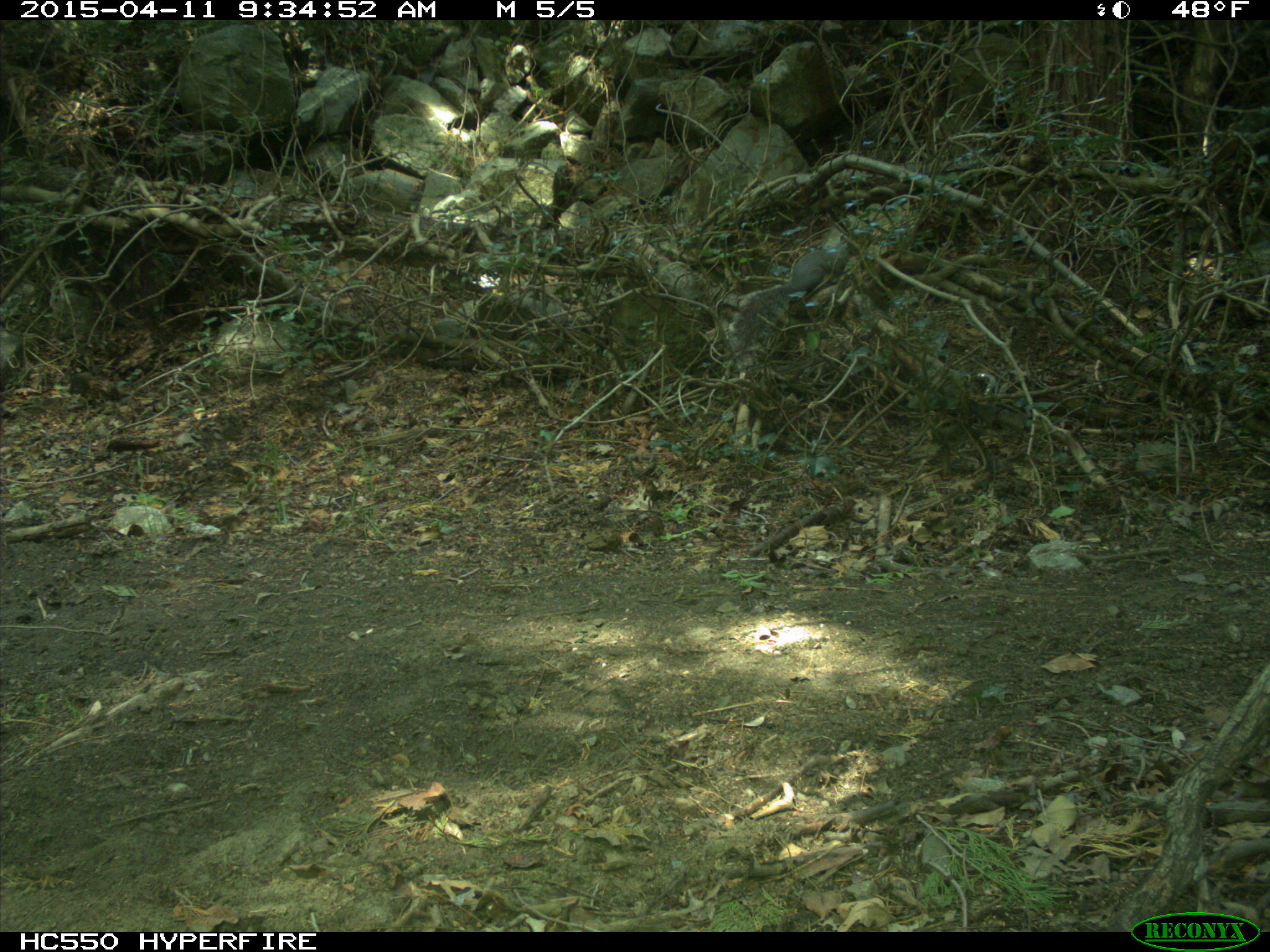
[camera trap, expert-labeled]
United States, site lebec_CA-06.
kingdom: Animalia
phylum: Chordata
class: Mammalia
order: Rodentia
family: Sciuridae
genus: Sciurus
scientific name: Sciurus carolinensis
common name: eastern gray squirrel